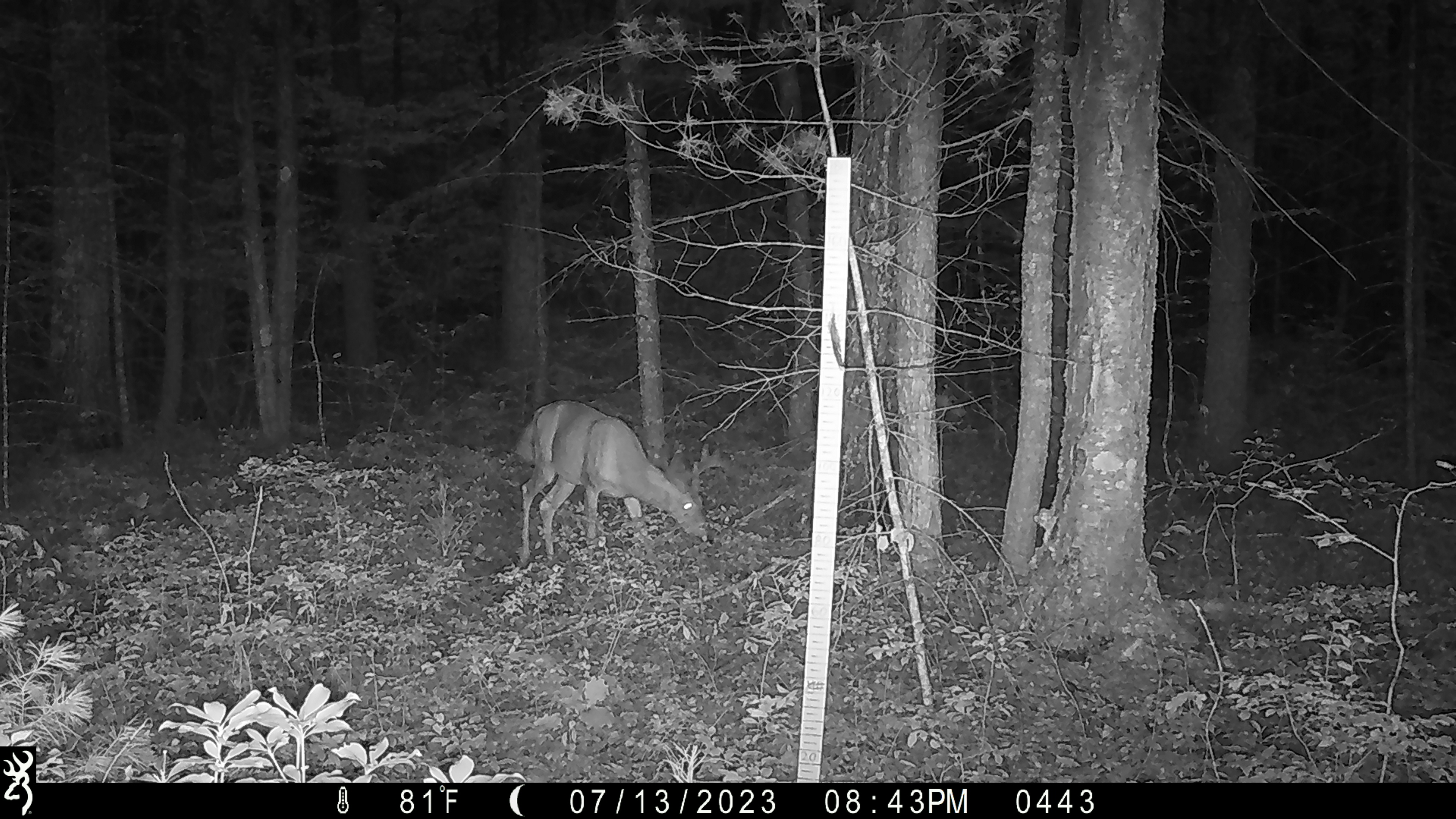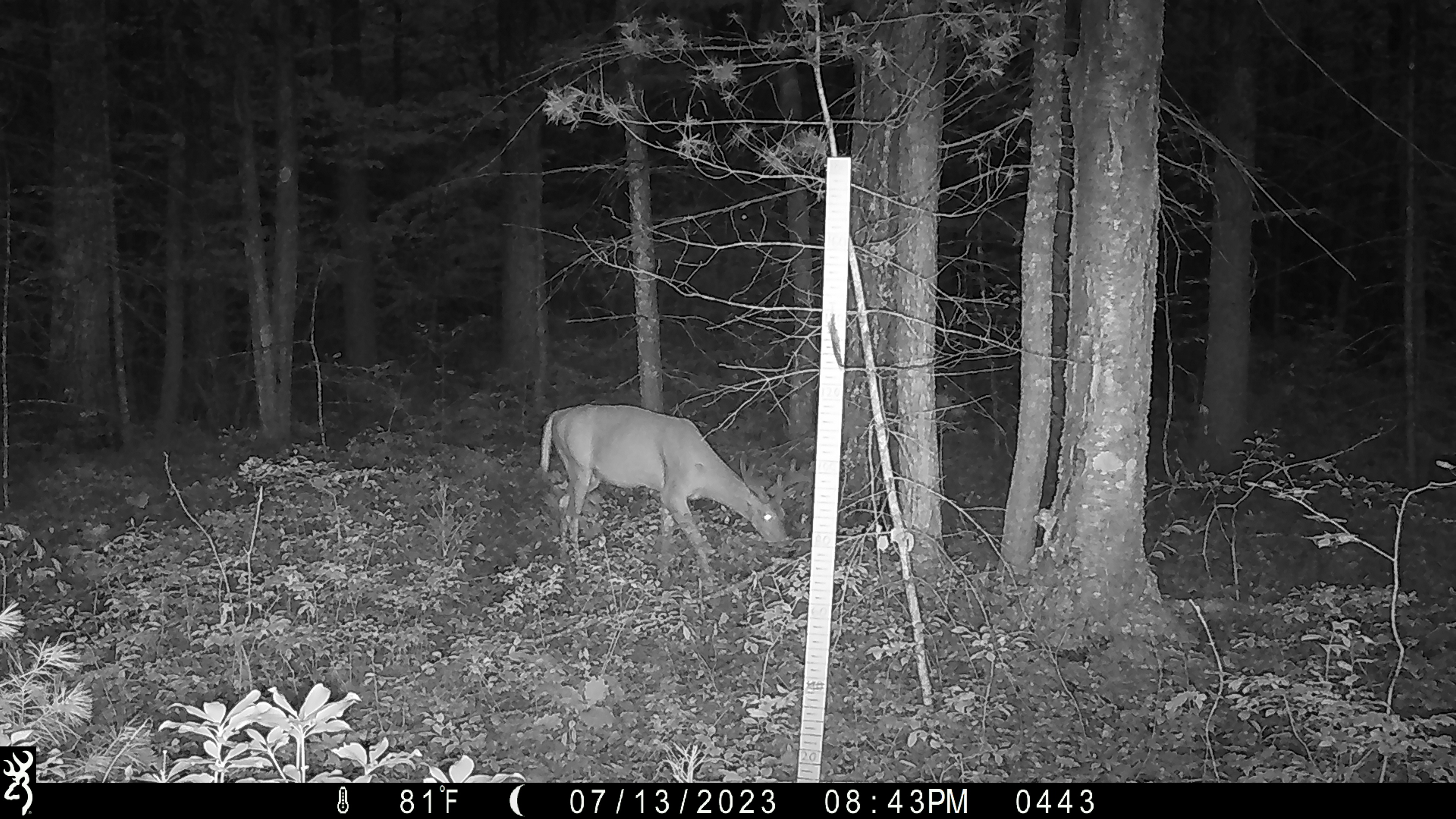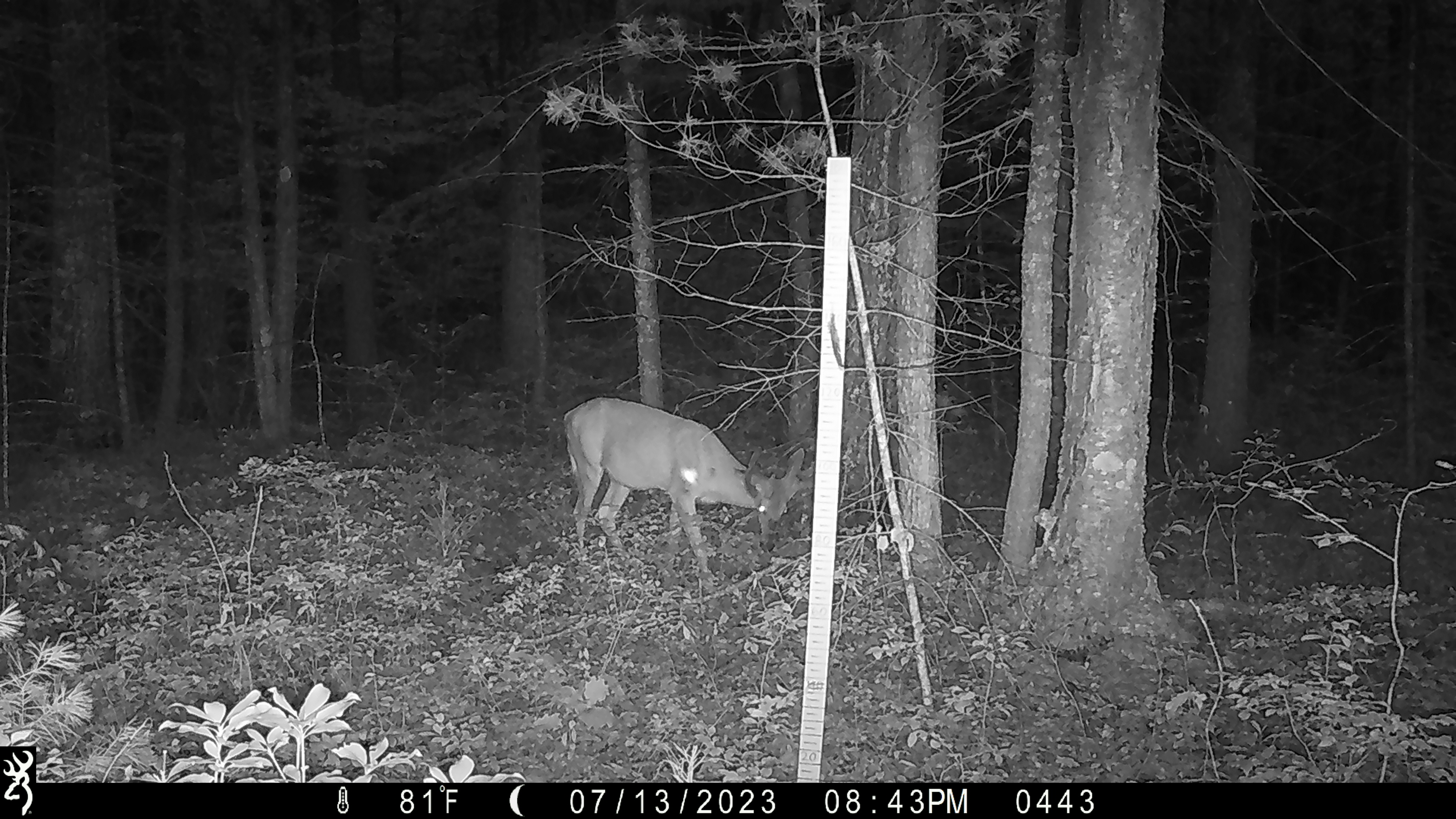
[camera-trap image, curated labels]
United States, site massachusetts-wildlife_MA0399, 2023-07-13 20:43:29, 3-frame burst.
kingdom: Animalia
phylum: Chordata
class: Mammalia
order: Artiodactyla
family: Cervidae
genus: Odocoileus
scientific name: Odocoileus virginianus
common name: white-tailed deer